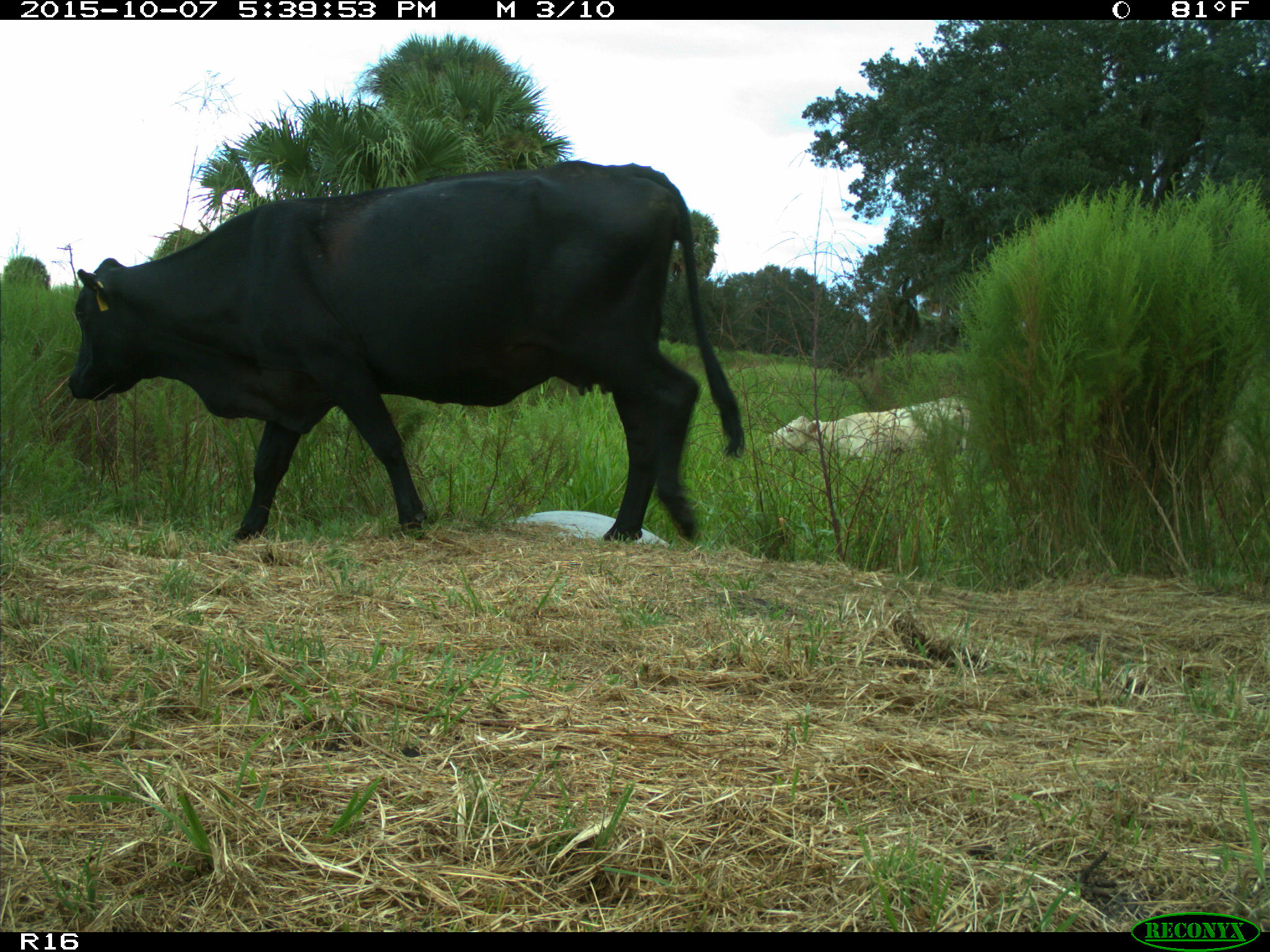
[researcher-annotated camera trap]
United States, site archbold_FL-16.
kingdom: Animalia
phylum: Chordata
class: Mammalia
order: Artiodactyla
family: Bovidae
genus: Bos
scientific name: Bos taurus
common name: domestic cow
Bos taurus (domestic cow).